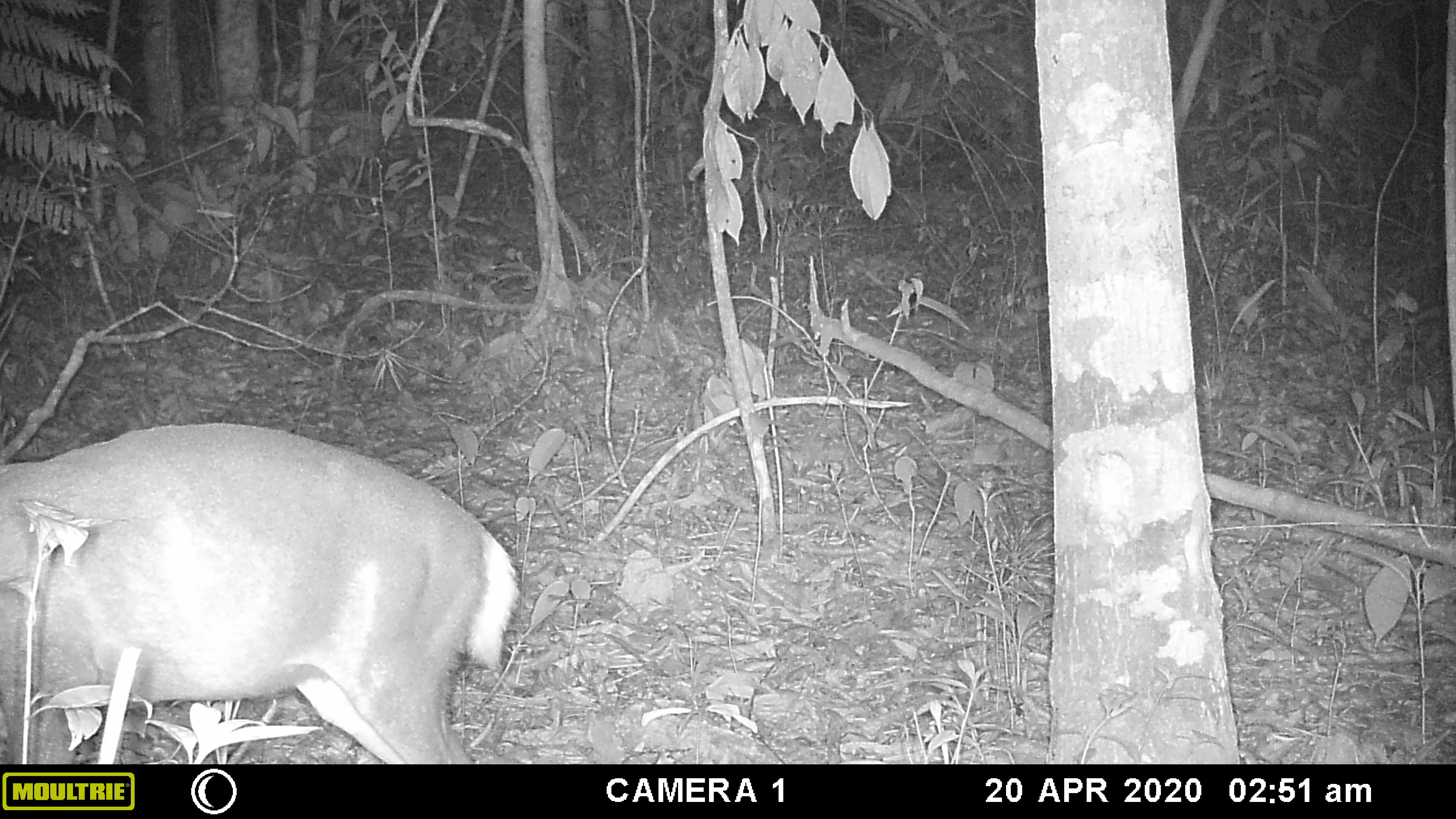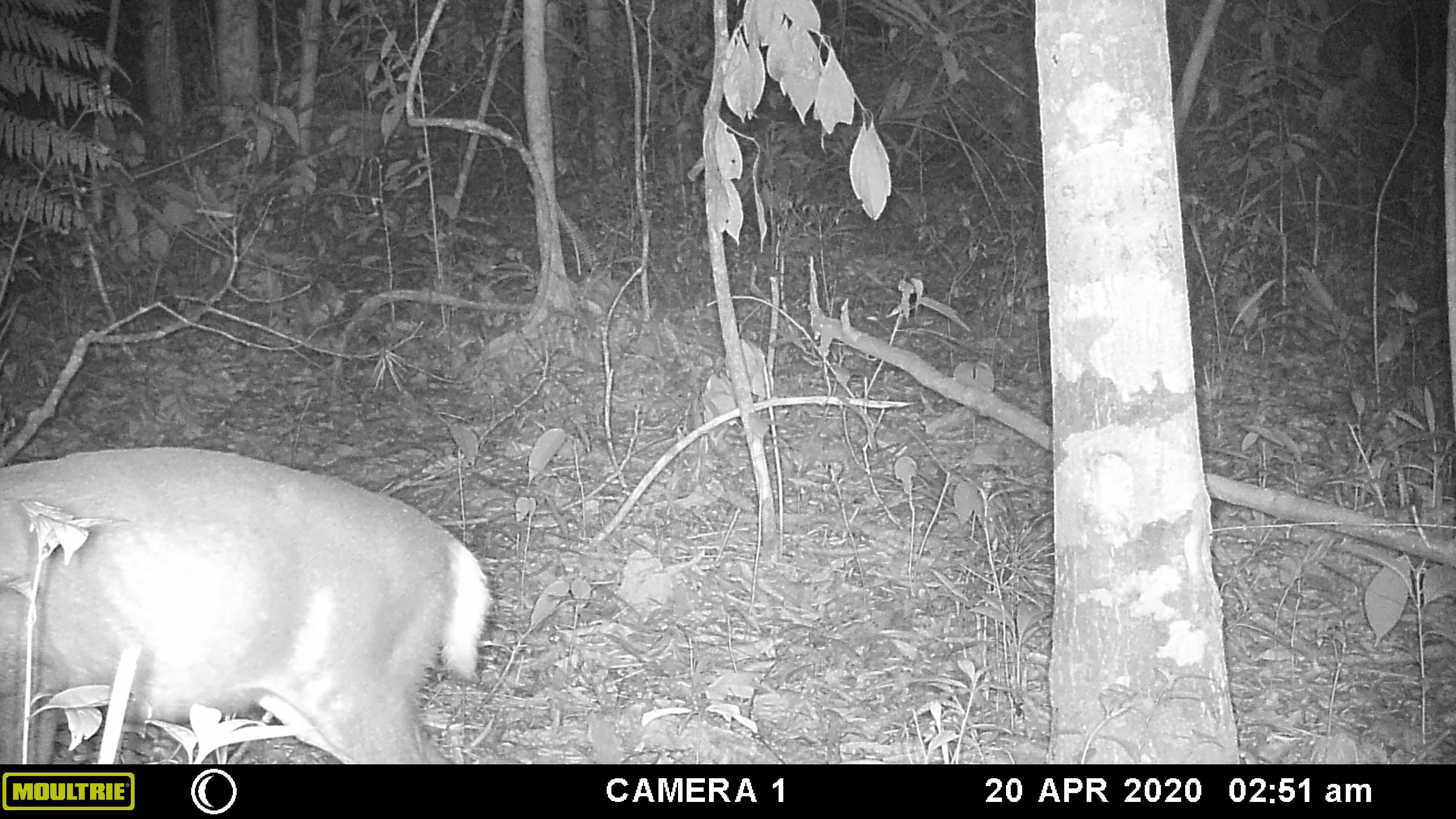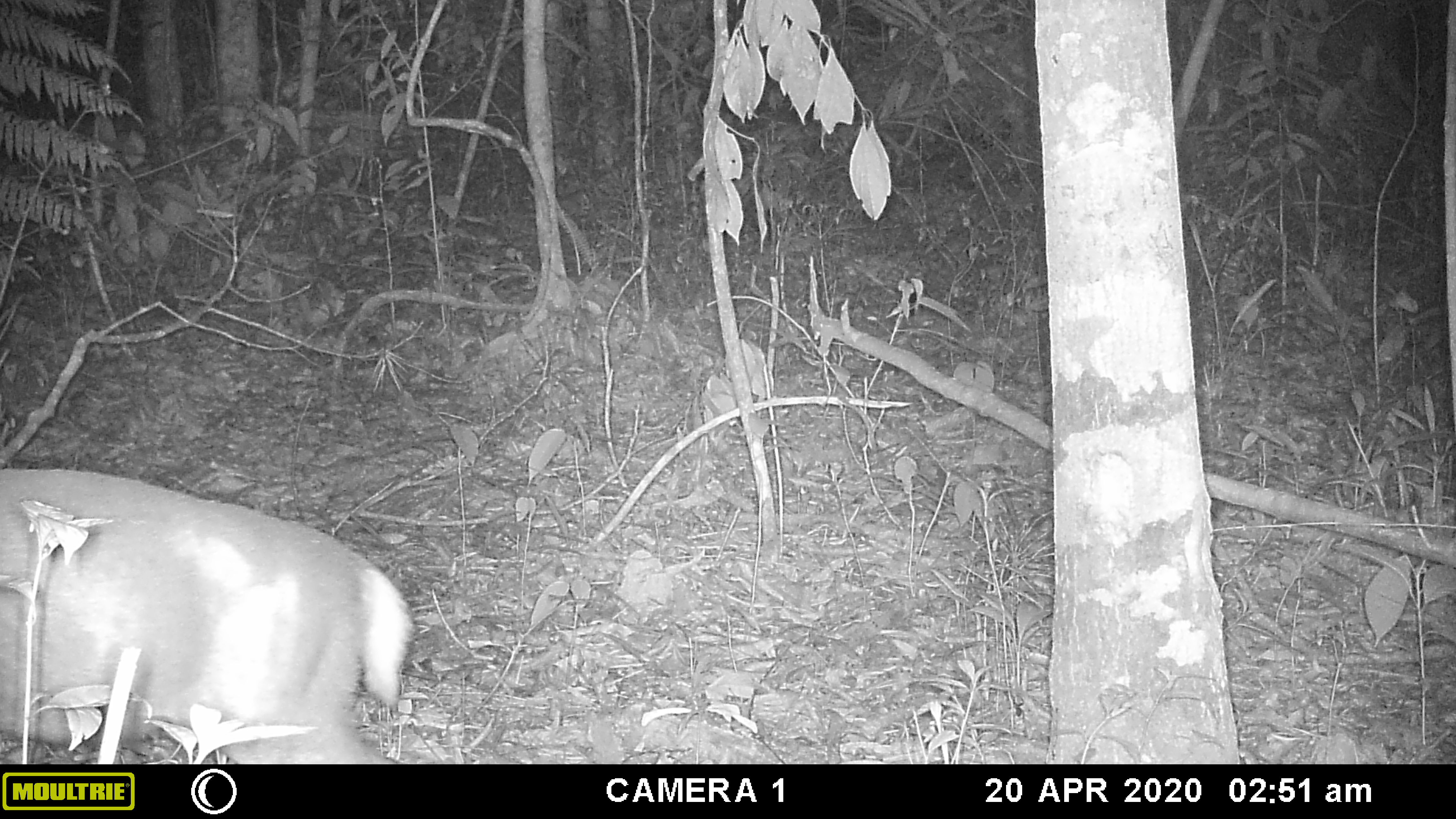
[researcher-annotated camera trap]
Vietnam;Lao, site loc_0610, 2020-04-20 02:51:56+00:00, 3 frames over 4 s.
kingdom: Animalia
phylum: Chordata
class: Mammalia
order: Artiodactyla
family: Cervidae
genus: Muntiacus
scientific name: Muntiacus rooseveltorum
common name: roosevelt's muntjac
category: roosevelts muntjac group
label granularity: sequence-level